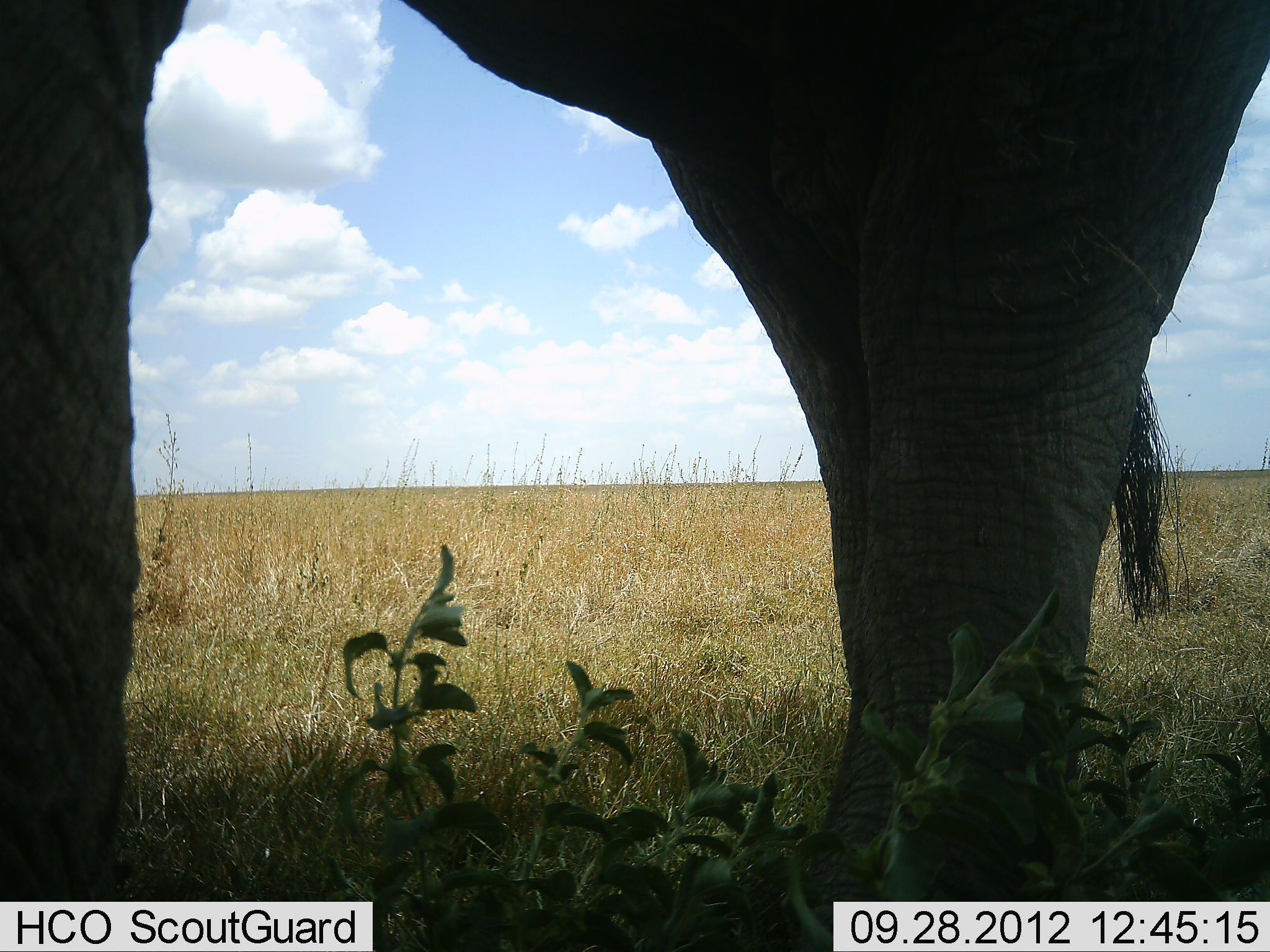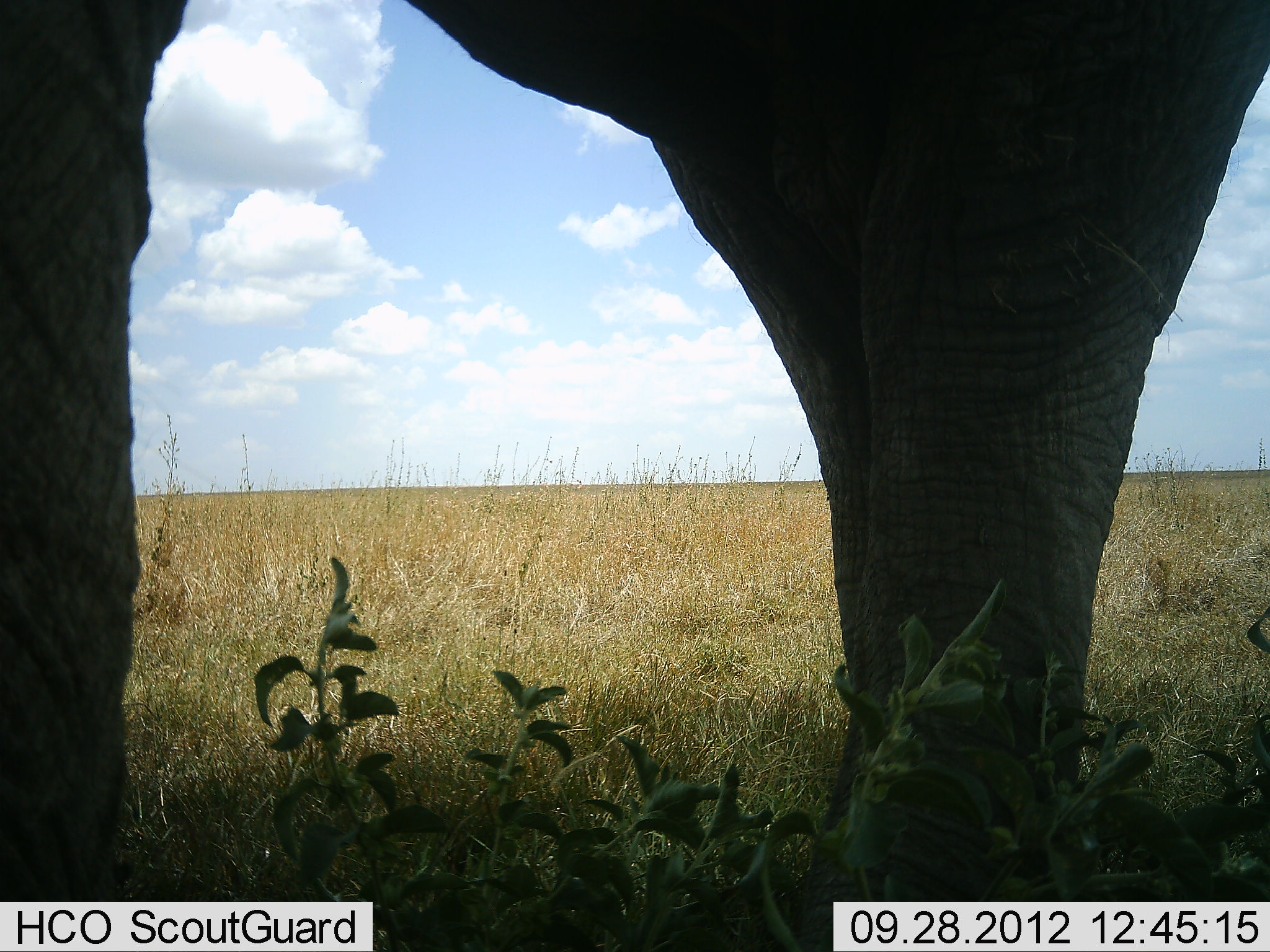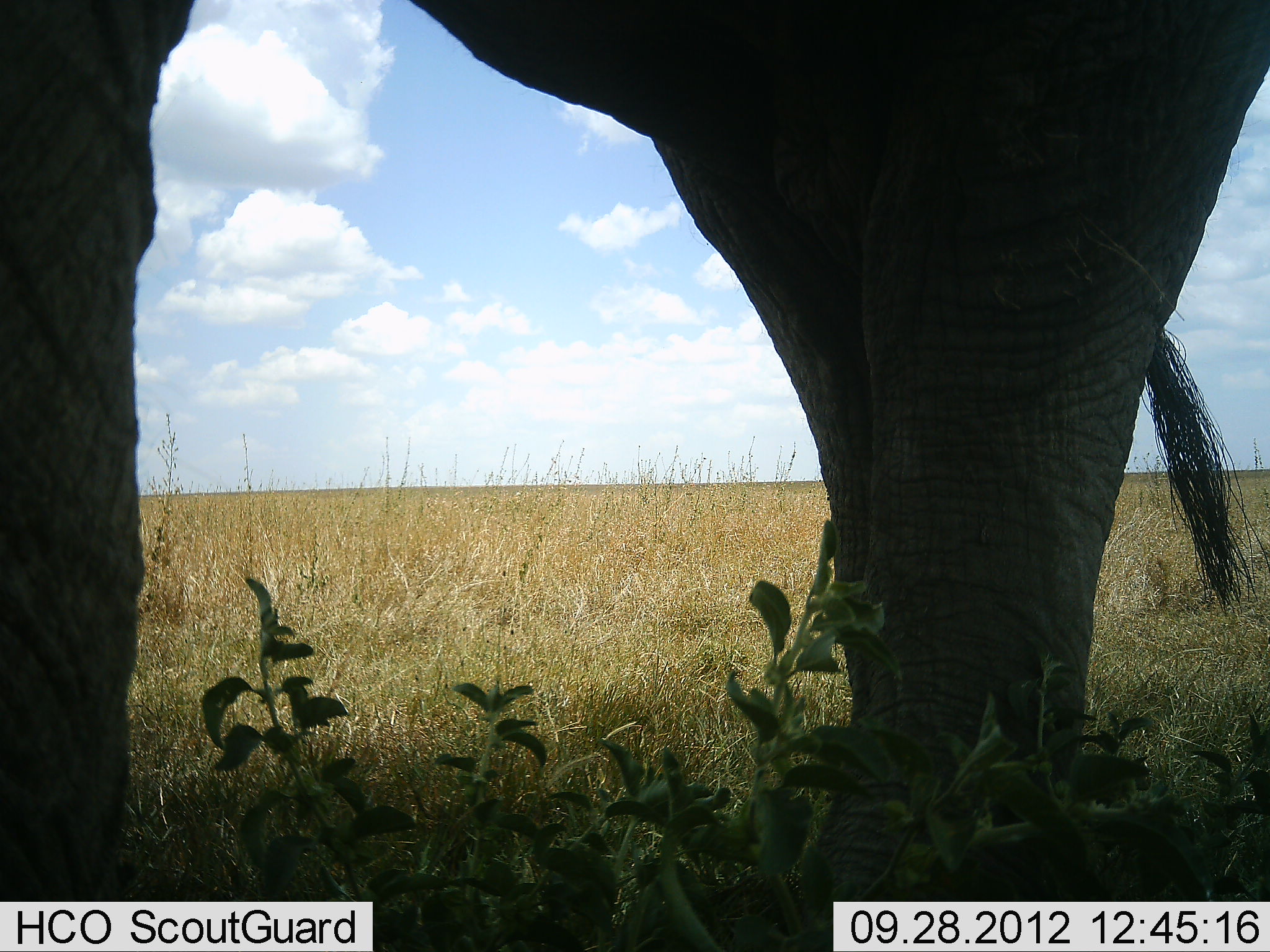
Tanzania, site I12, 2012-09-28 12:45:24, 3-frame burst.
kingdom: Animalia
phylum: Chordata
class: Mammalia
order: Proboscidea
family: Elephantidae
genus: Loxodonta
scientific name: Loxodonta africana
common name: african bush elephant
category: elephant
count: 1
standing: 90%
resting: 0%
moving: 10%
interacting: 0%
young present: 0%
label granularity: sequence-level